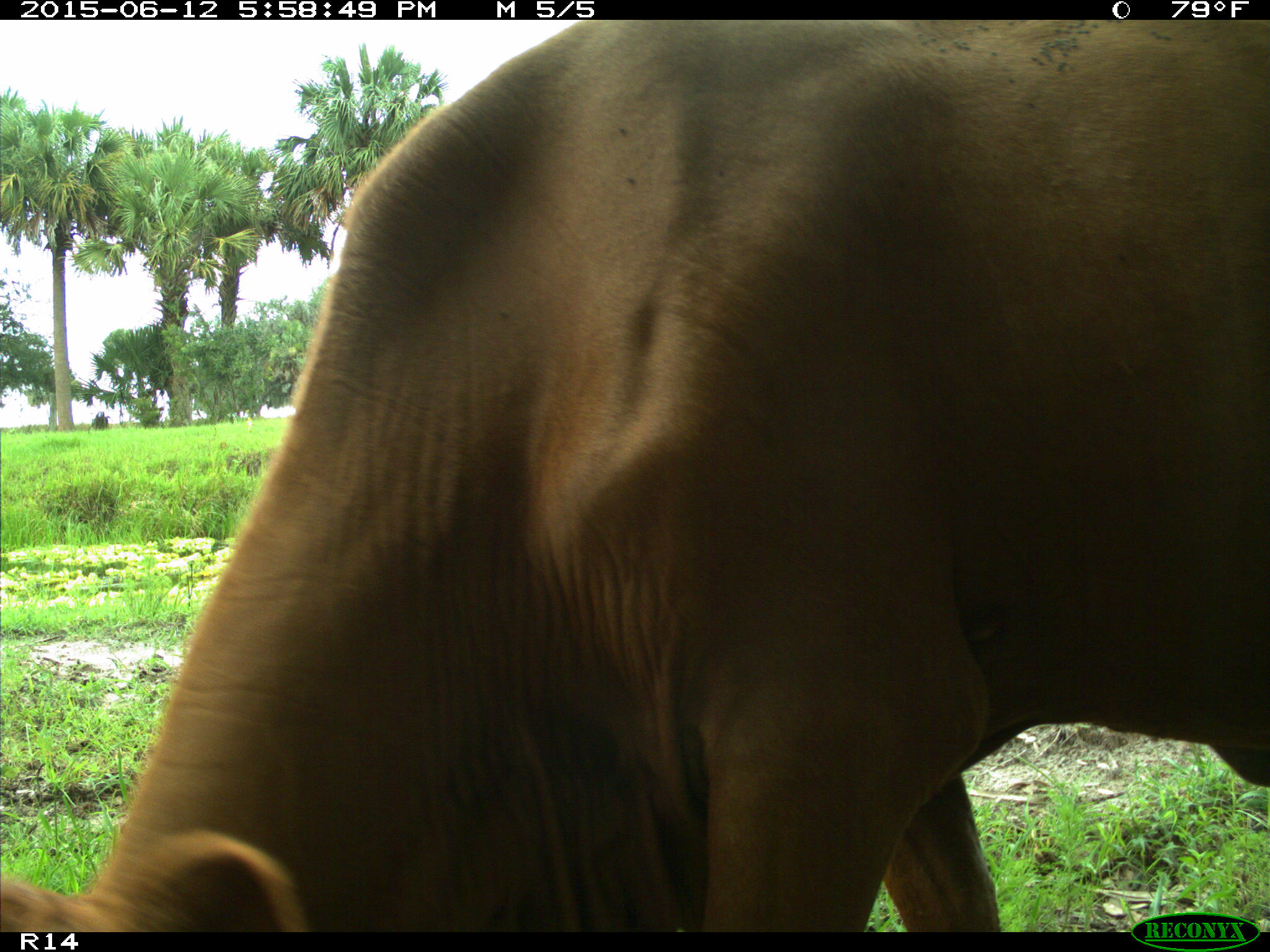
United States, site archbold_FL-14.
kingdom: Animalia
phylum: Chordata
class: Mammalia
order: Artiodactyla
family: Bovidae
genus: Bos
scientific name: Bos taurus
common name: domestic cow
Bos taurus (domestic cow).